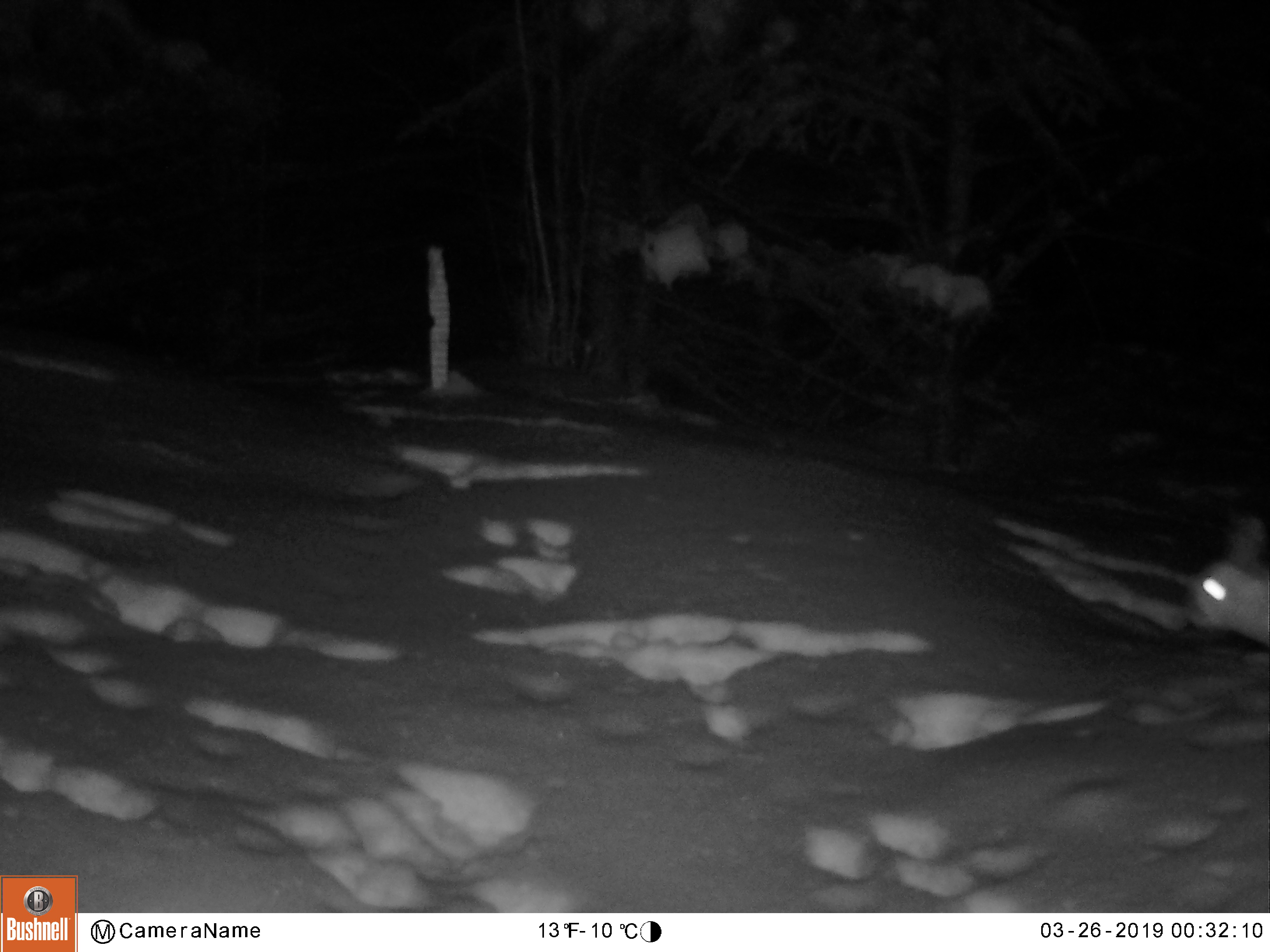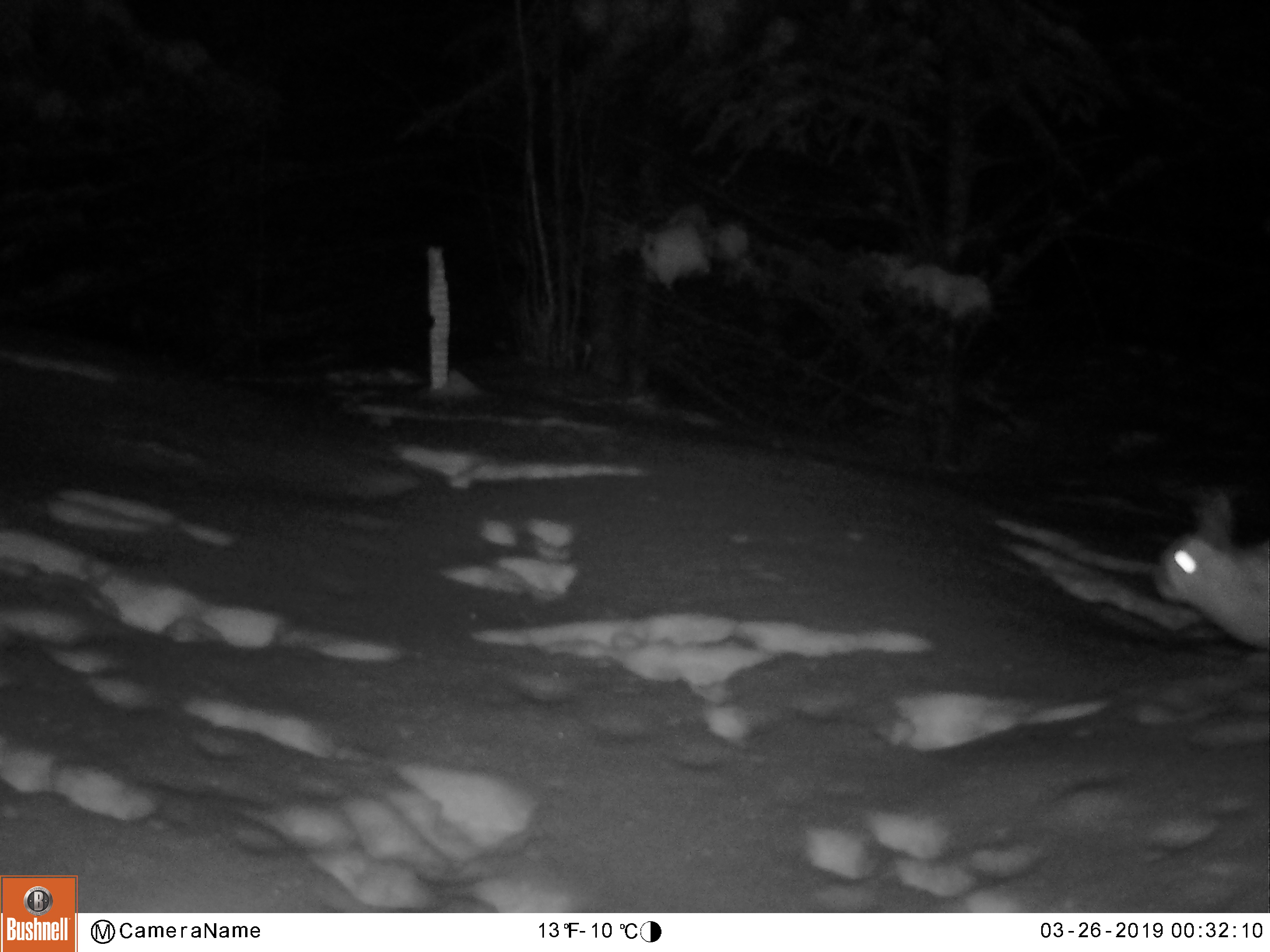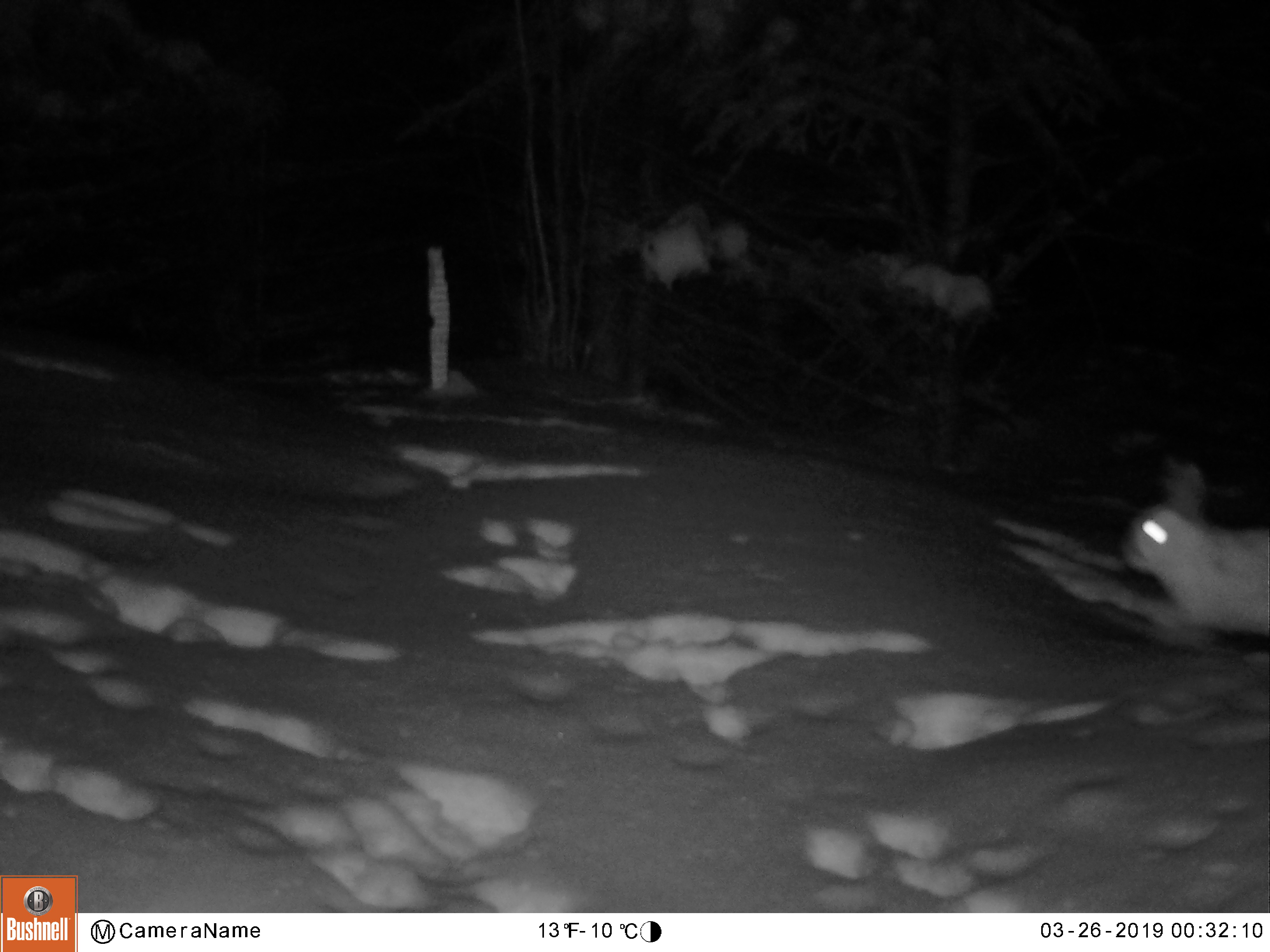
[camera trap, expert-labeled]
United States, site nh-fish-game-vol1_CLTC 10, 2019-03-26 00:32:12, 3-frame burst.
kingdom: Animalia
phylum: Chordata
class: Mammalia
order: Lagomorpha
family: Leporidae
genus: Lepus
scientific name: Lepus americanus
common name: snowshoe hare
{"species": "snowshoe hare (Lepus americanus)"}